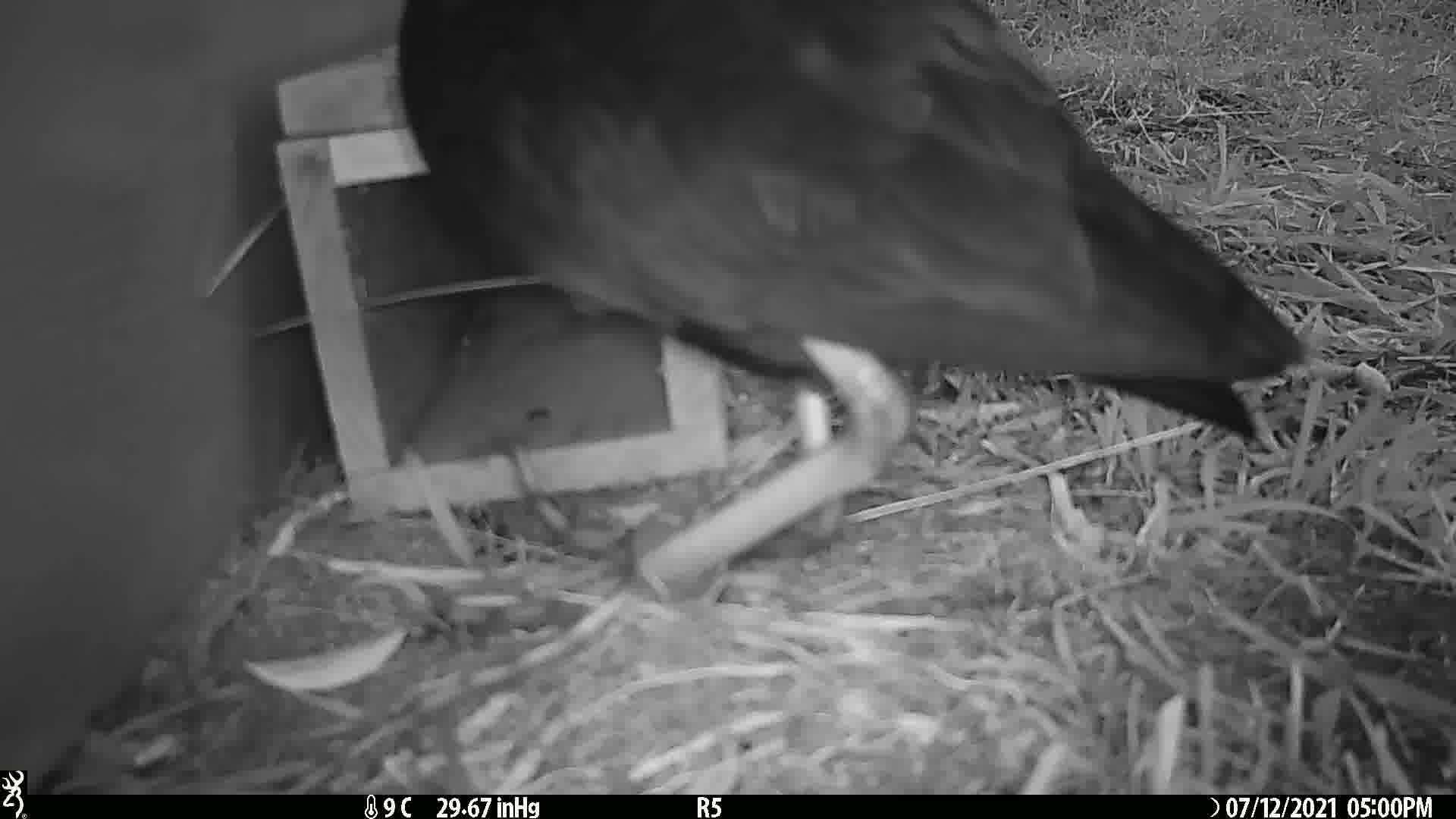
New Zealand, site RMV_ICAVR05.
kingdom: Animalia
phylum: Chordata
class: Aves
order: Gruiformes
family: Rallidae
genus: Porphyrio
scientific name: Porphyrio melanotus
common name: australasian swamphen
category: pukeko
Pukeko (australasian swamphen) (Porphyrio melanotus).